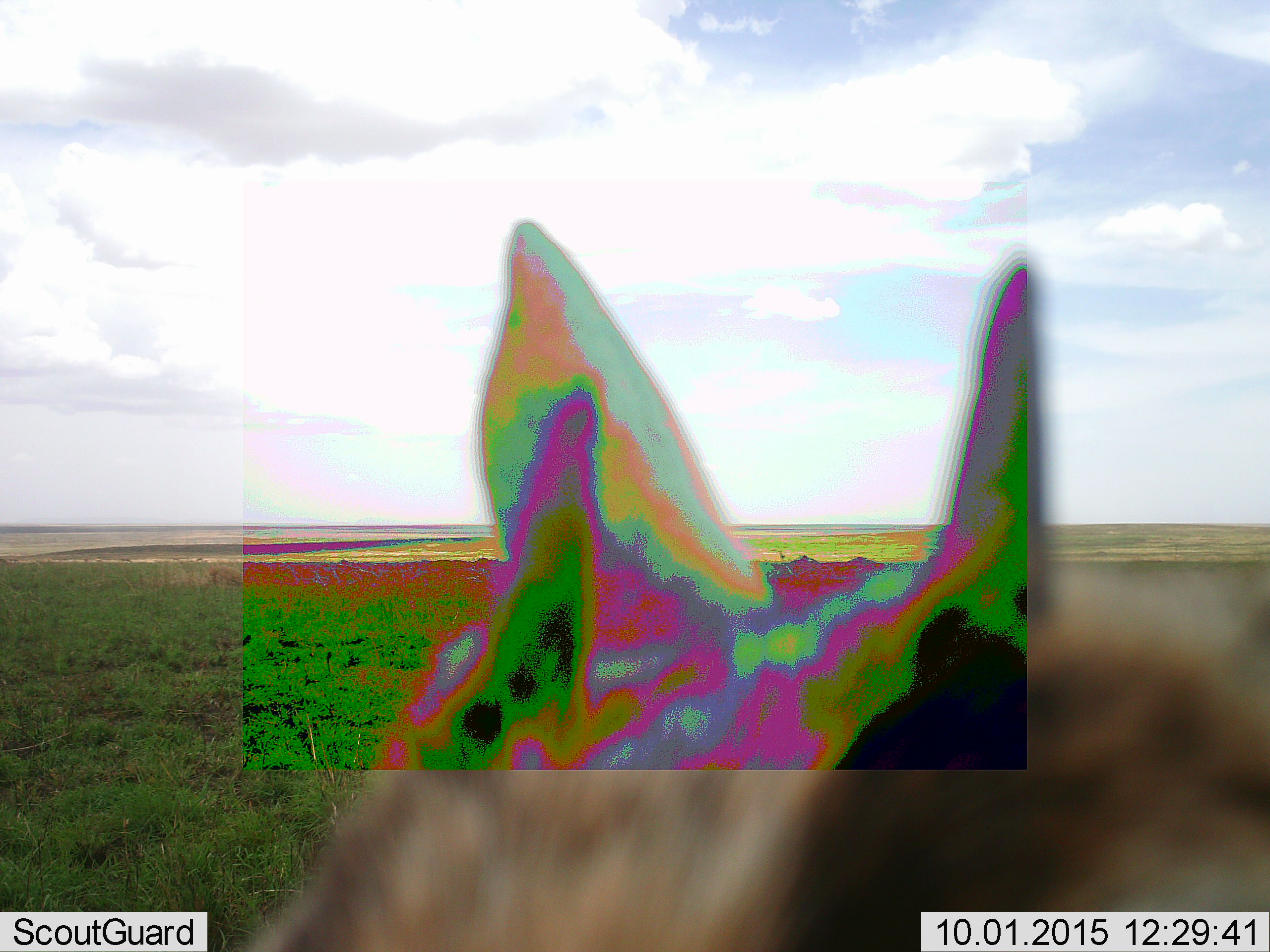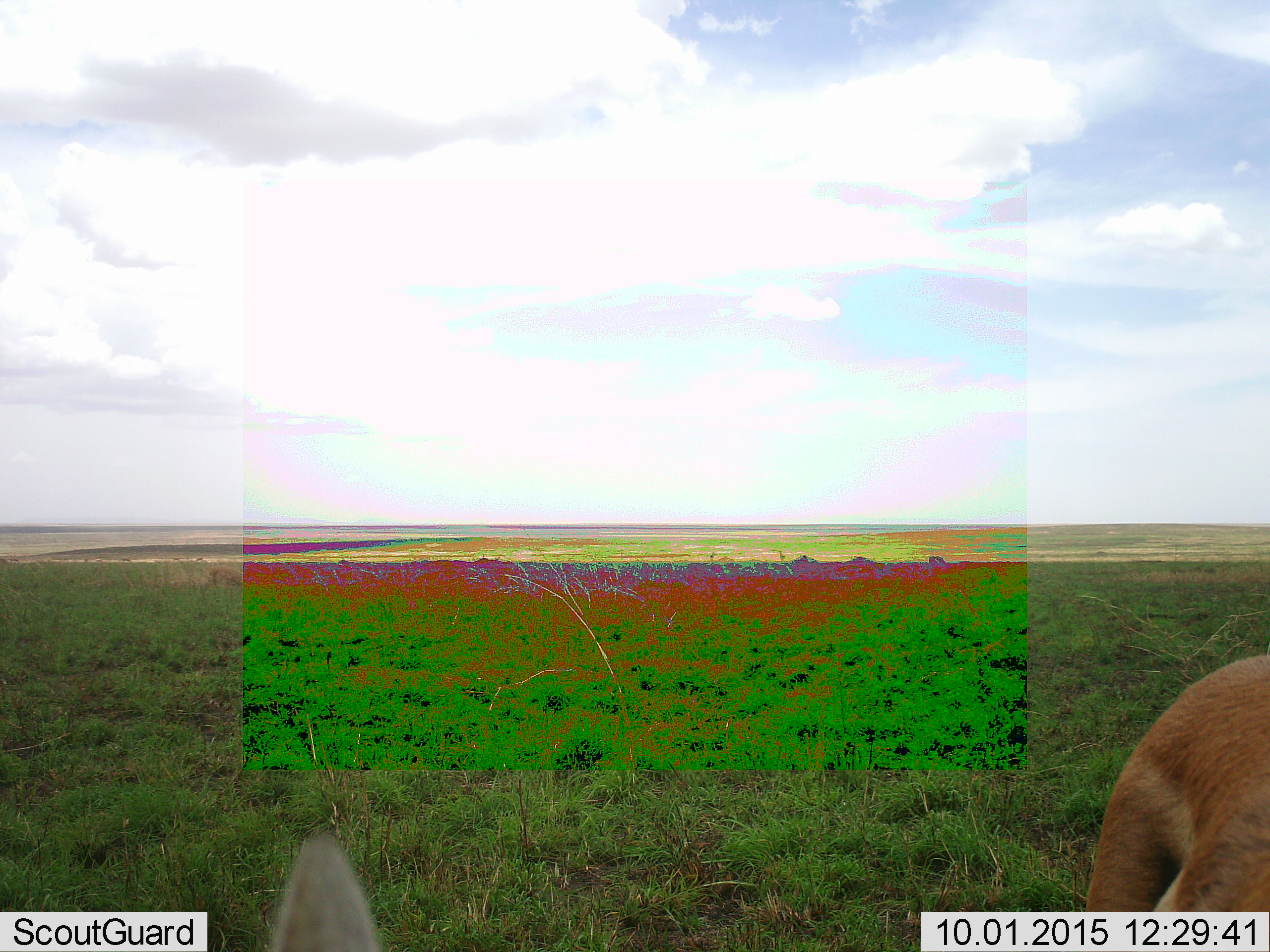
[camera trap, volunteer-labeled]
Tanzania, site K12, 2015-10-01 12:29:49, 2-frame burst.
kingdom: Animalia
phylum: Chordata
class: Mammalia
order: Artiodactyla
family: Bovidae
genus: Eudorcas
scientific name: Eudorcas thomsonii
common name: thomson's gazelle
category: gazellethomsons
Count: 1.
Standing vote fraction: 57%.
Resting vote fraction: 0%.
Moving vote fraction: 29%.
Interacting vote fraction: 14%.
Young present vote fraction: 0%.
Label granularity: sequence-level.